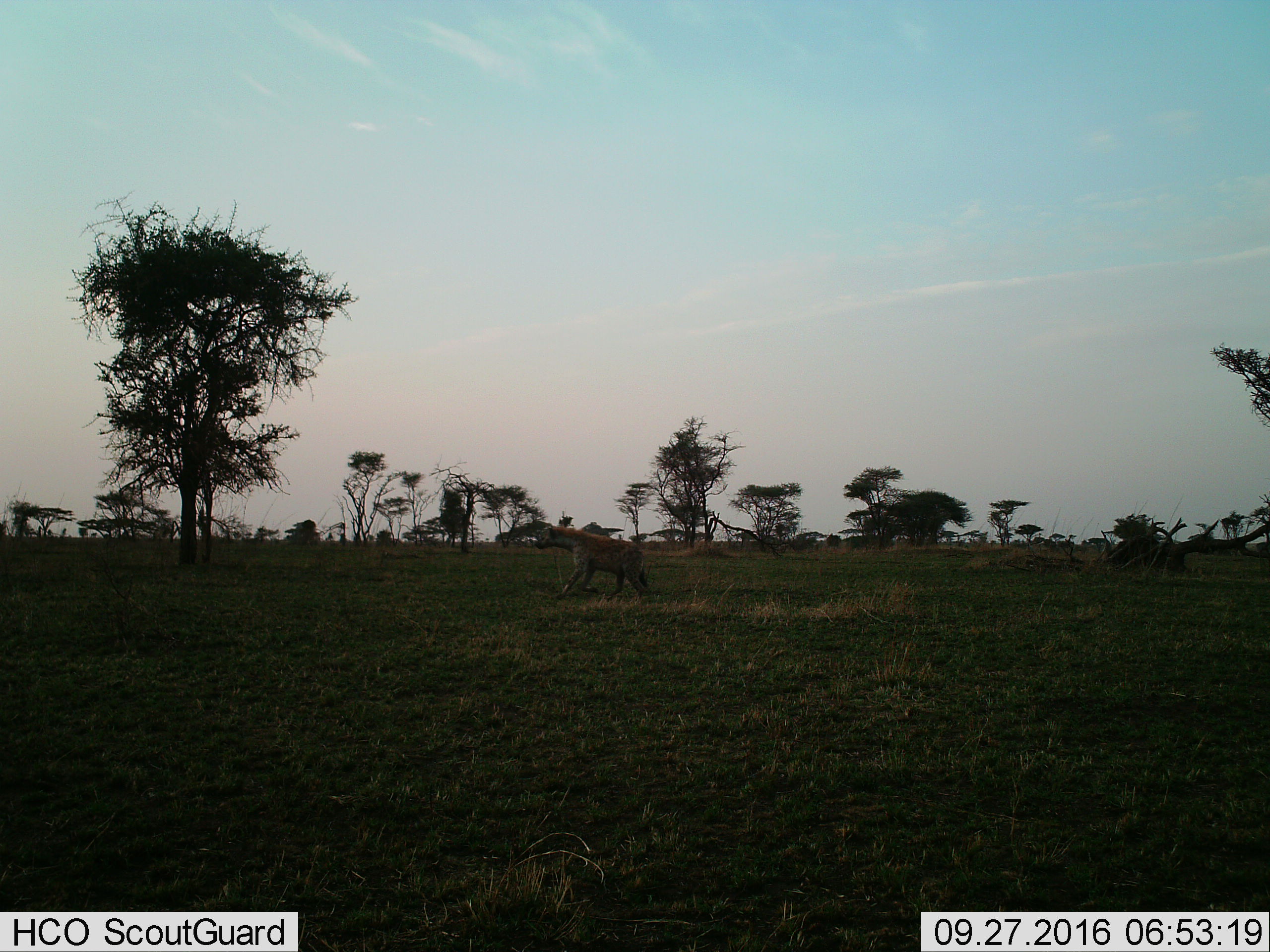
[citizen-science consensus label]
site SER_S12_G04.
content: unidentified animal